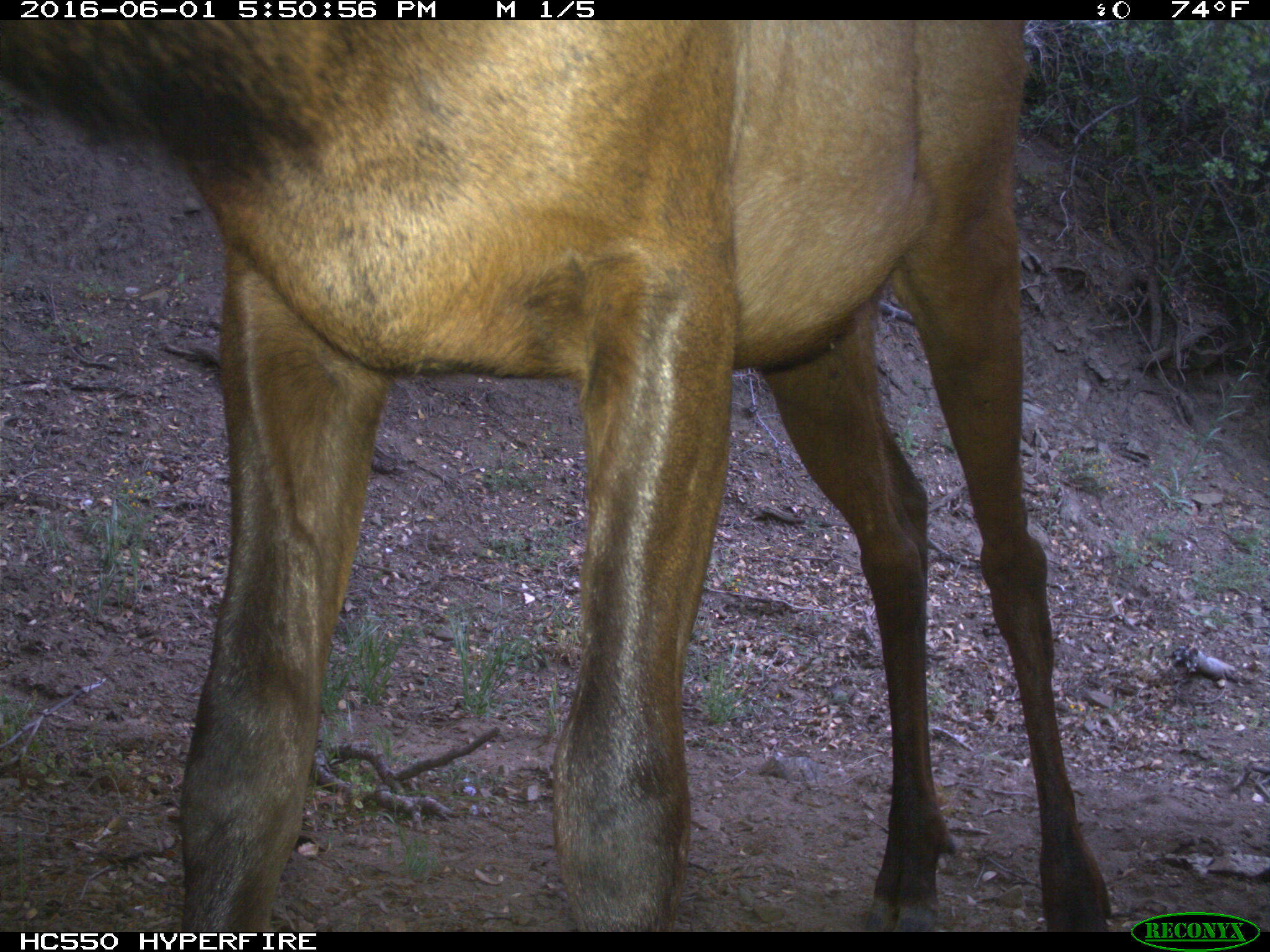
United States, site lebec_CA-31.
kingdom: Animalia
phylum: Chordata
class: Mammalia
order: Artiodactyla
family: Cervidae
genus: Cervus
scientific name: Cervus canadensis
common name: elk